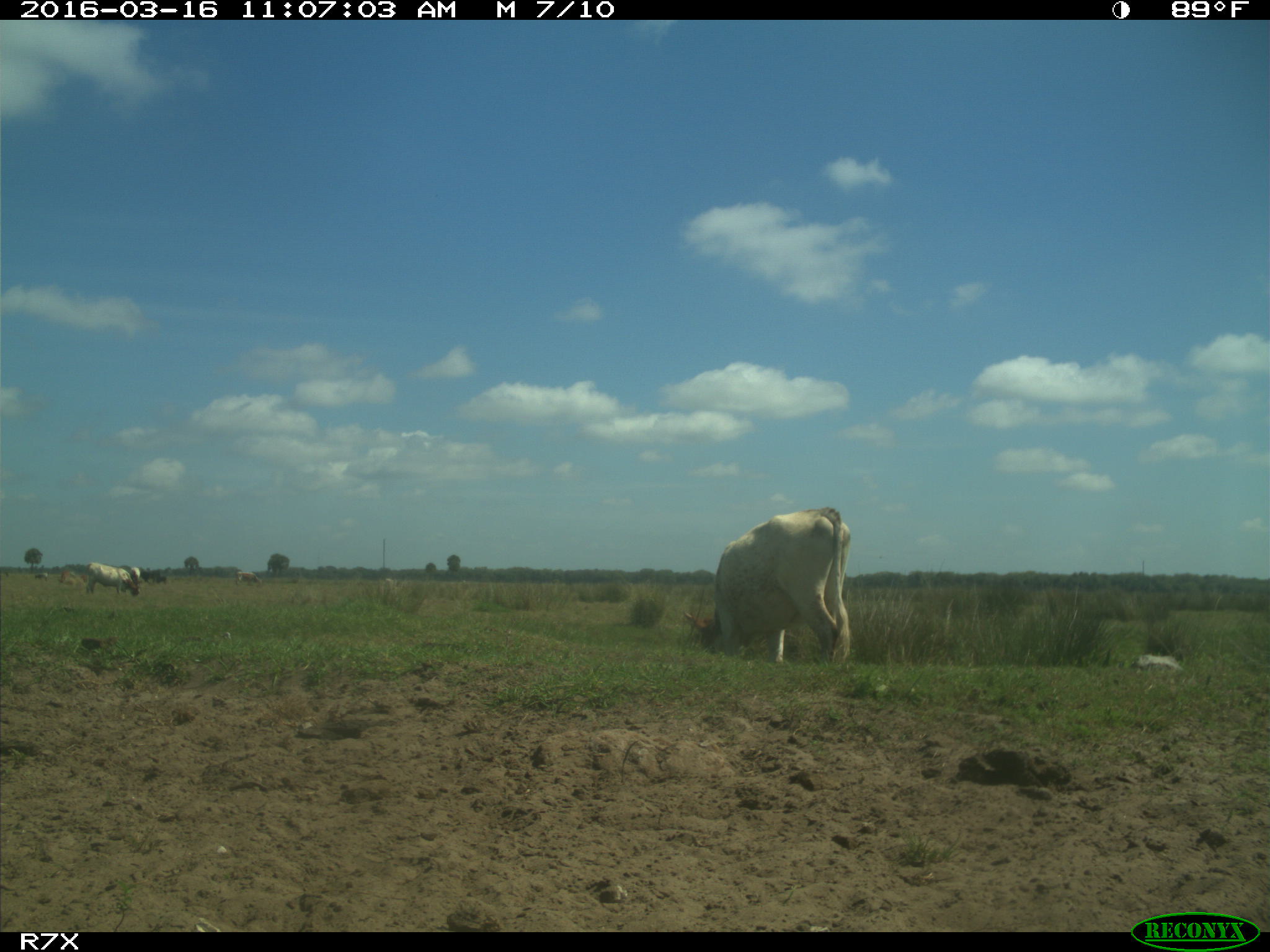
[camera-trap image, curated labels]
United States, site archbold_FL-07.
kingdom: Animalia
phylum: Chordata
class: Mammalia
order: Artiodactyla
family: Bovidae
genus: Bos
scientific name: Bos taurus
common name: domestic cow